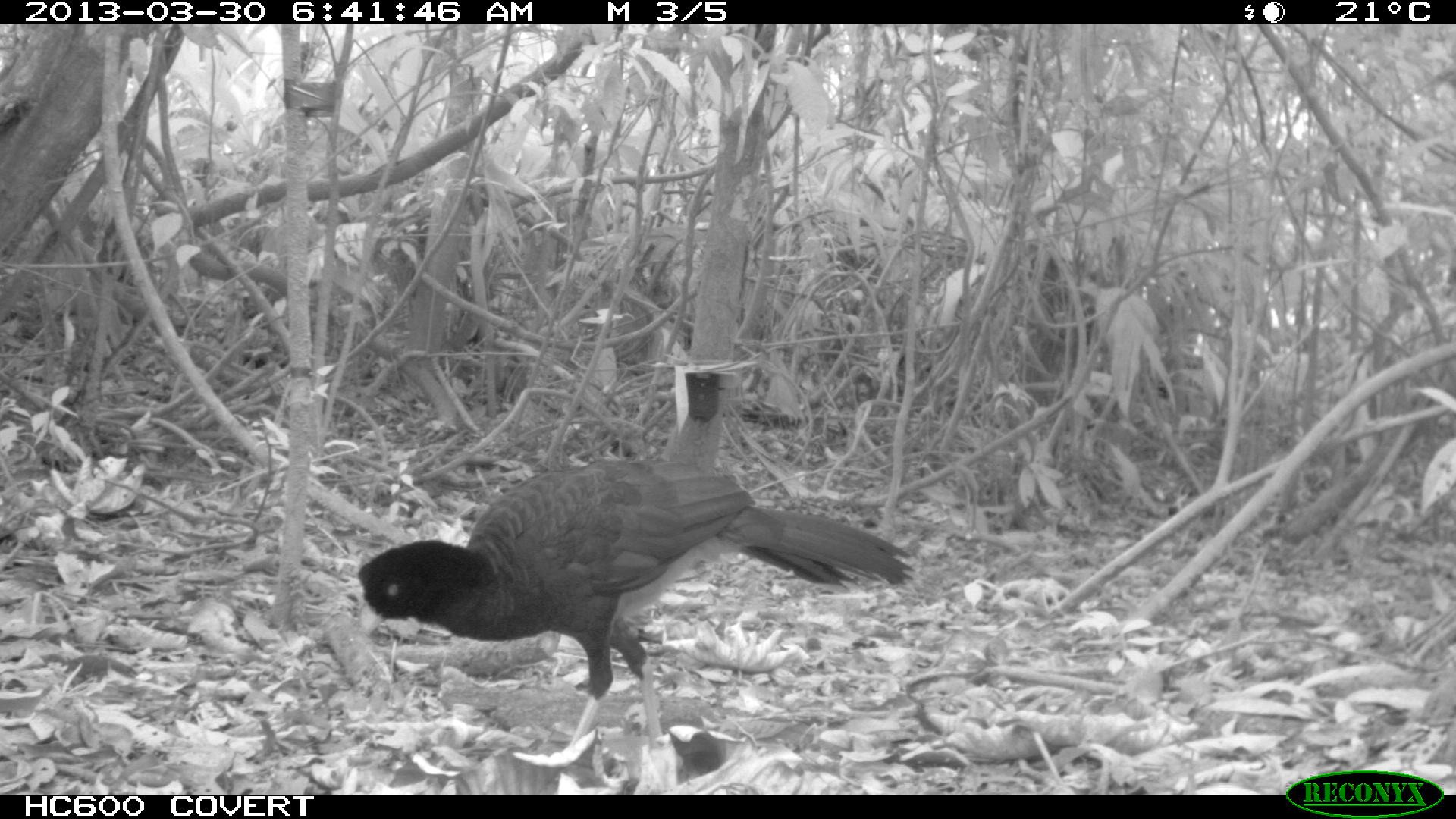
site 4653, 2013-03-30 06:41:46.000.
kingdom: Animalia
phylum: Chordata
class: Aves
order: Galliformes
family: Cracidae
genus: Mitu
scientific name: Mitu tomentosum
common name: crestless curassow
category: mitu tomentosa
Mitu tomentosa (crestless curassow) (Mitu tomentosum), count 1, age adult.